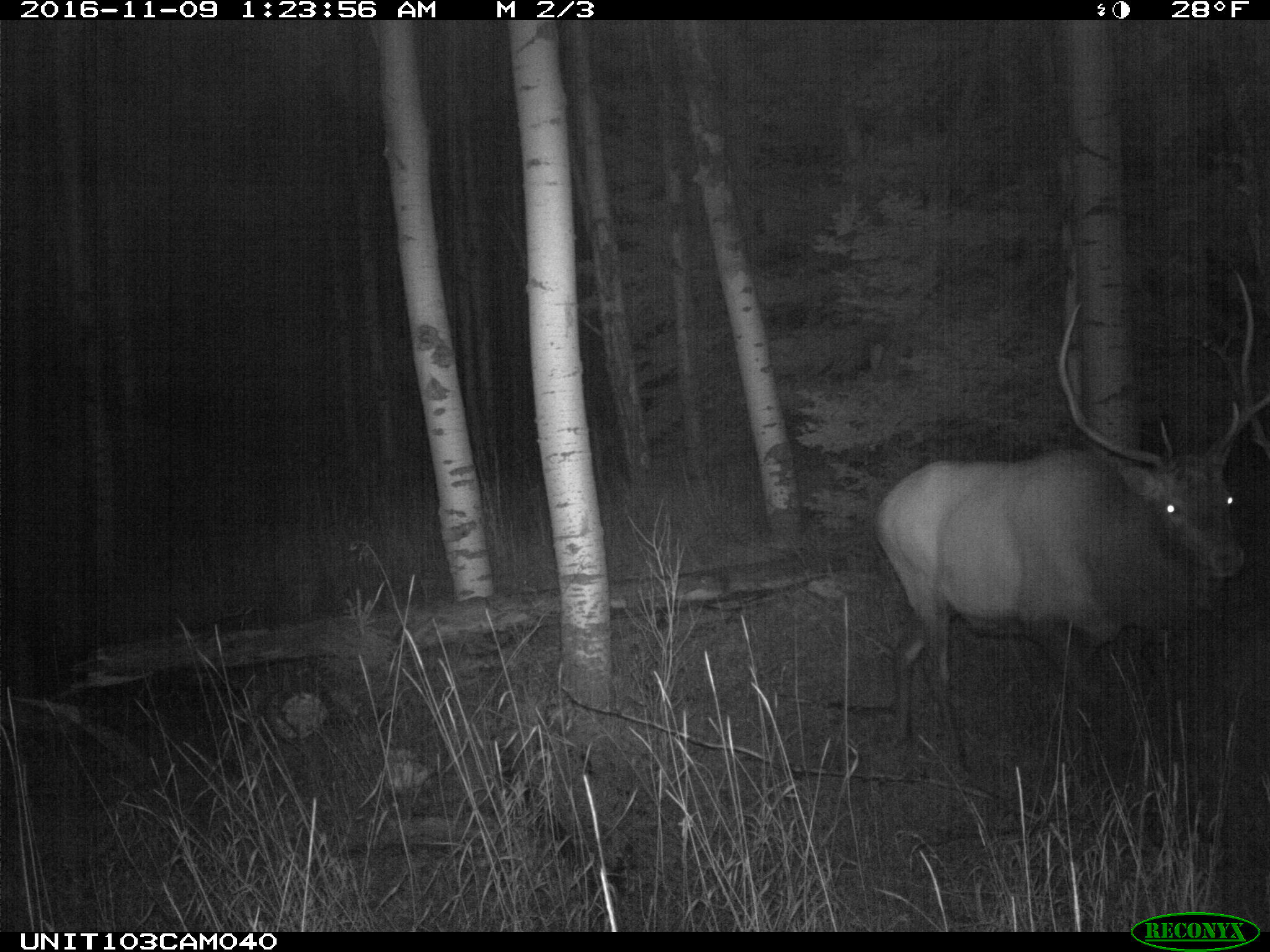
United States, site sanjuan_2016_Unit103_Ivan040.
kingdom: Animalia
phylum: Chordata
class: Mammalia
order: Artiodactyla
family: Cervidae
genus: Cervus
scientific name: Cervus elaphus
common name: red deer